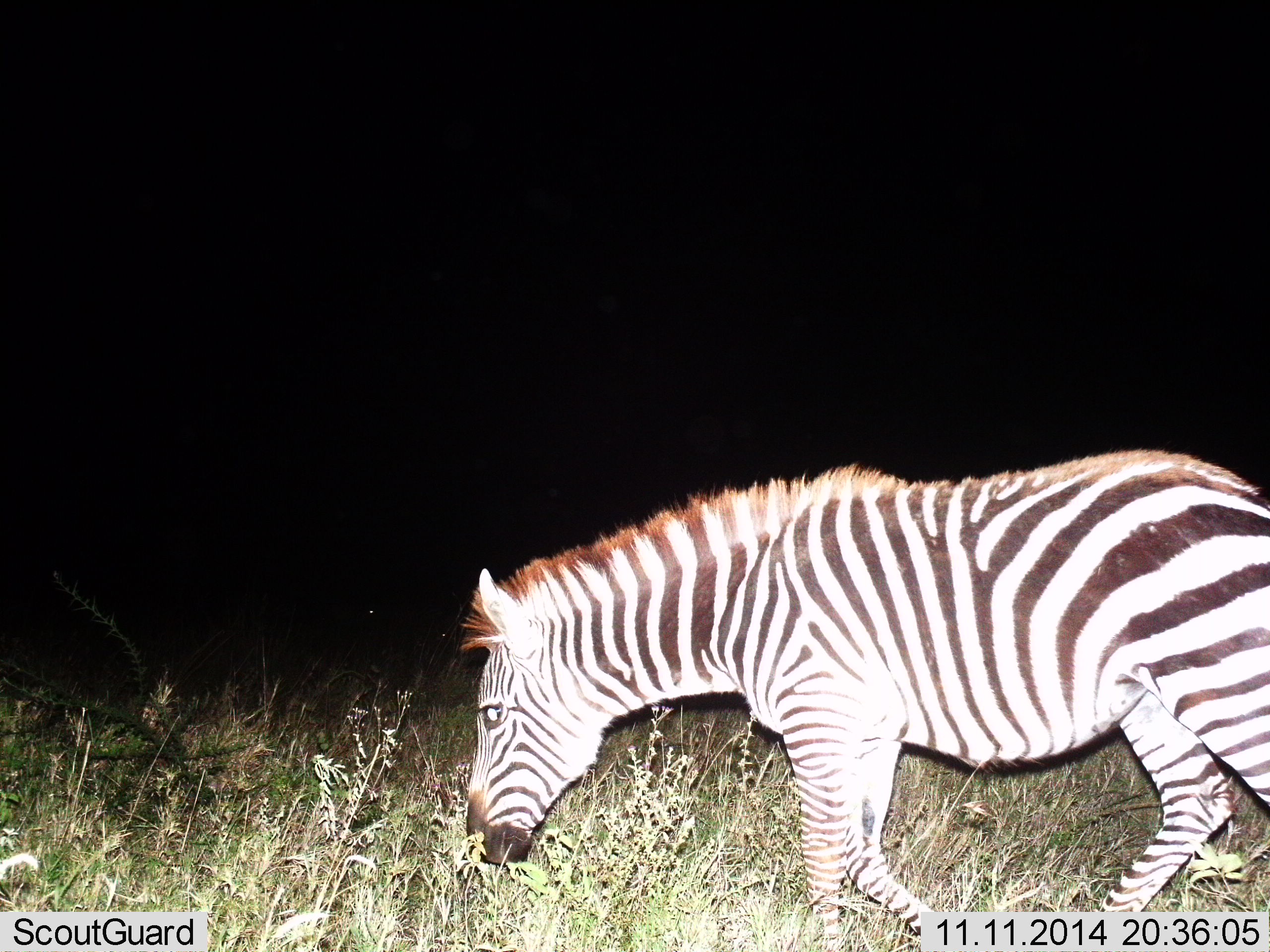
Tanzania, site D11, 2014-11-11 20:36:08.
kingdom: Animalia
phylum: Chordata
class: Mammalia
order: Perissodactyla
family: Equidae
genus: Equus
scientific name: Equus quagga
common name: plains zebra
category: zebra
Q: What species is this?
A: Zebra (plains zebra) (Equus quagga).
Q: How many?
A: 1.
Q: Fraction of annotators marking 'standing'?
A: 20%.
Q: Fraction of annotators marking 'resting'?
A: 0%.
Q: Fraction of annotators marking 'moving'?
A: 60%.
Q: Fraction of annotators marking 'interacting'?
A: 0%.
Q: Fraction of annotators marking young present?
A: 0%.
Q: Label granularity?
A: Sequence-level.